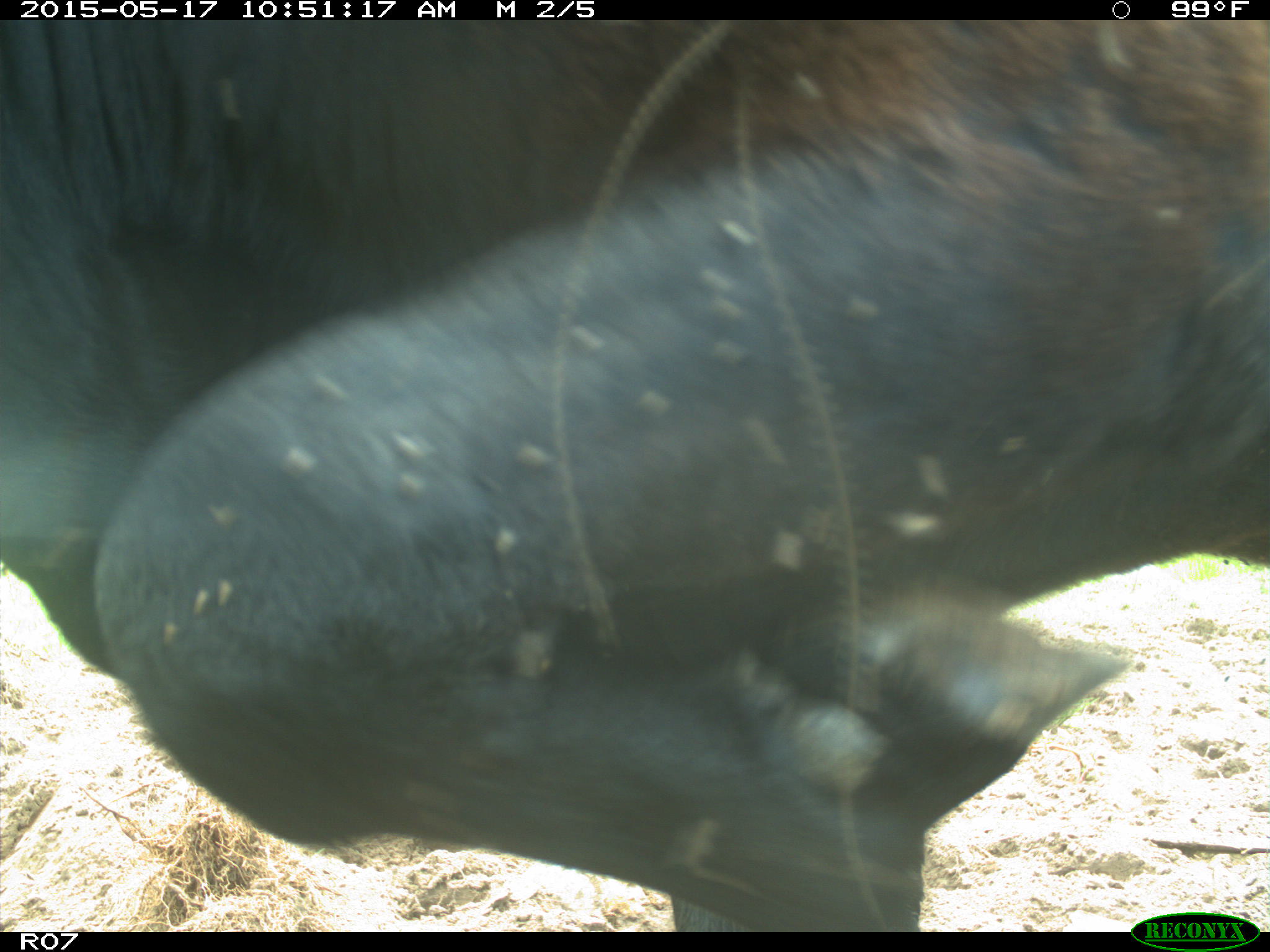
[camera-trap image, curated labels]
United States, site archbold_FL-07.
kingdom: Animalia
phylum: Chordata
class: Mammalia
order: Artiodactyla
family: Bovidae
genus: Bos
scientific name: Bos taurus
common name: domestic cow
Bos taurus (domestic cow).